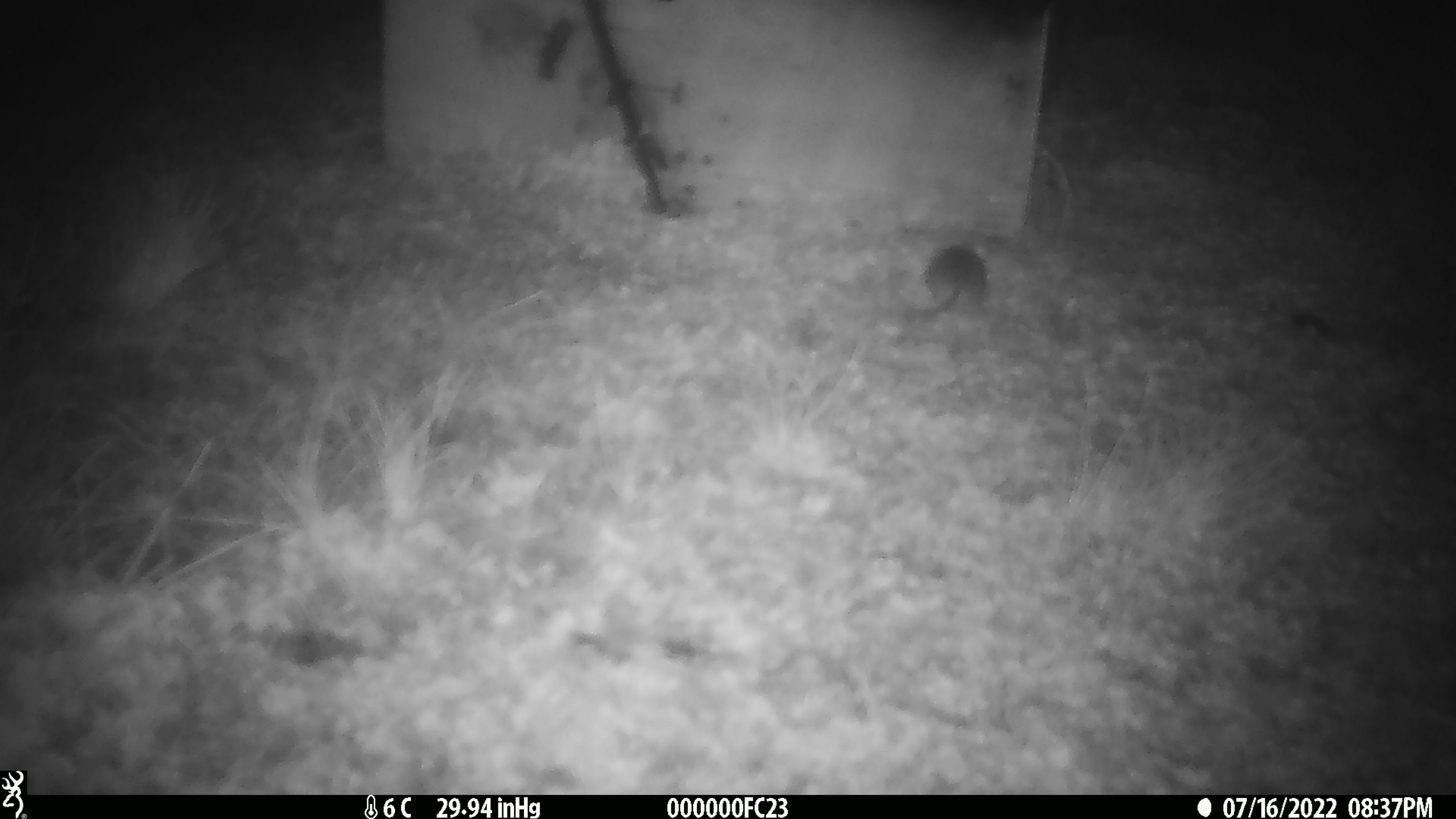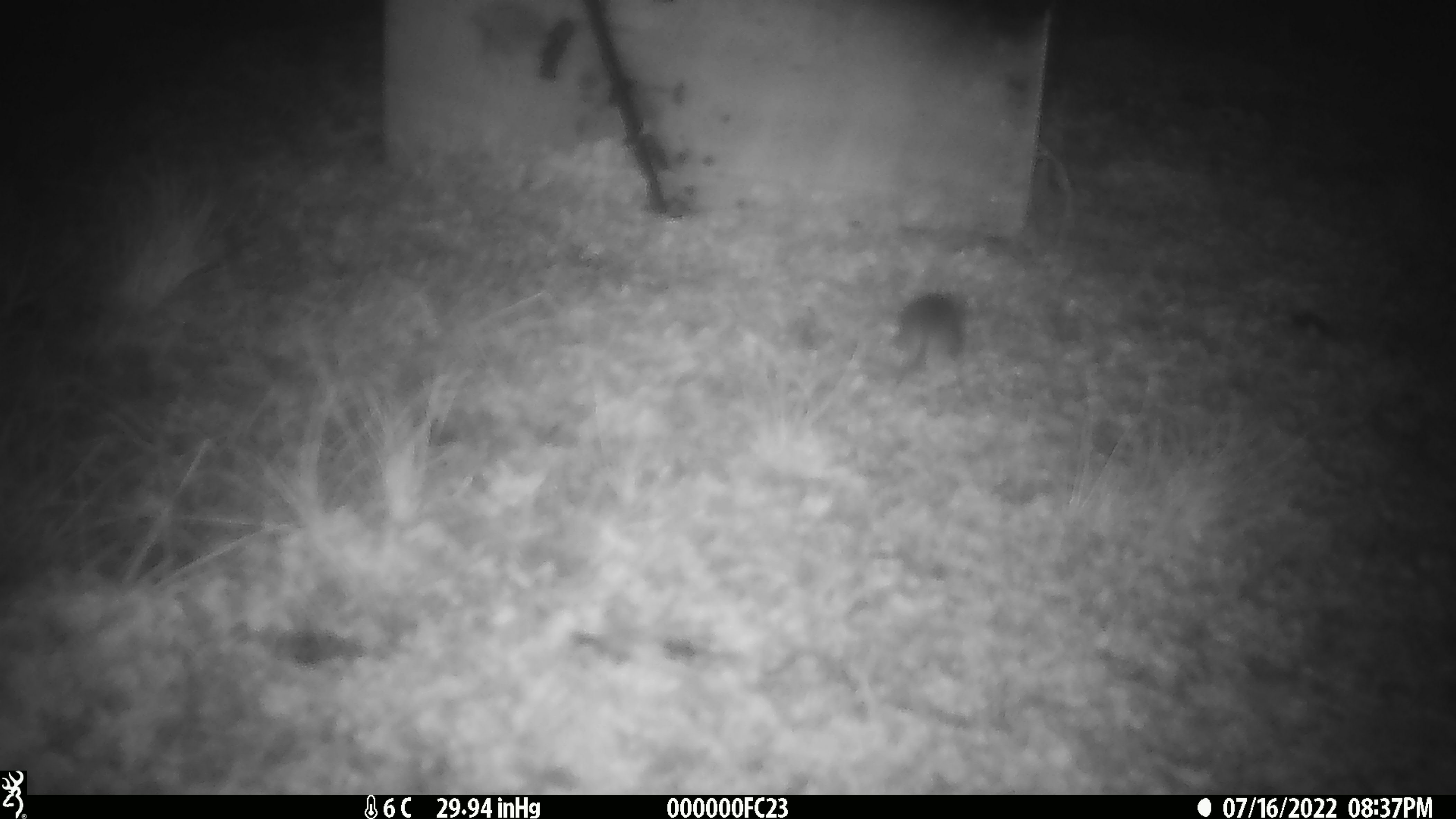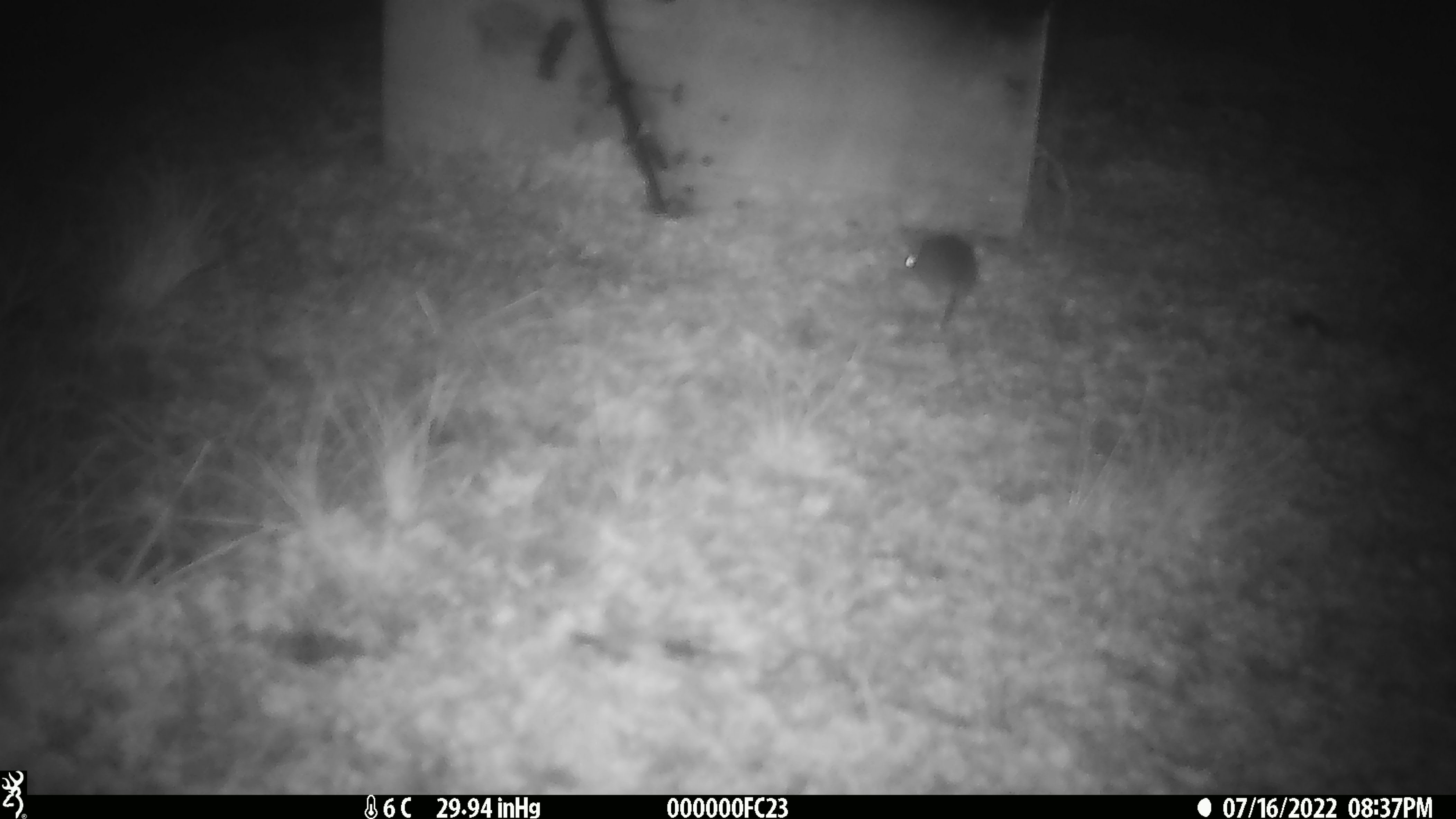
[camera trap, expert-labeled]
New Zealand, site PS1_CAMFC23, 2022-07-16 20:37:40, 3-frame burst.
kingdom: Animalia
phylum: Chordata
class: Mammalia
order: Rodentia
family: Muridae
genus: Mus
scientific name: Mus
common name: mouse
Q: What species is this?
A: Mouse (Mus).